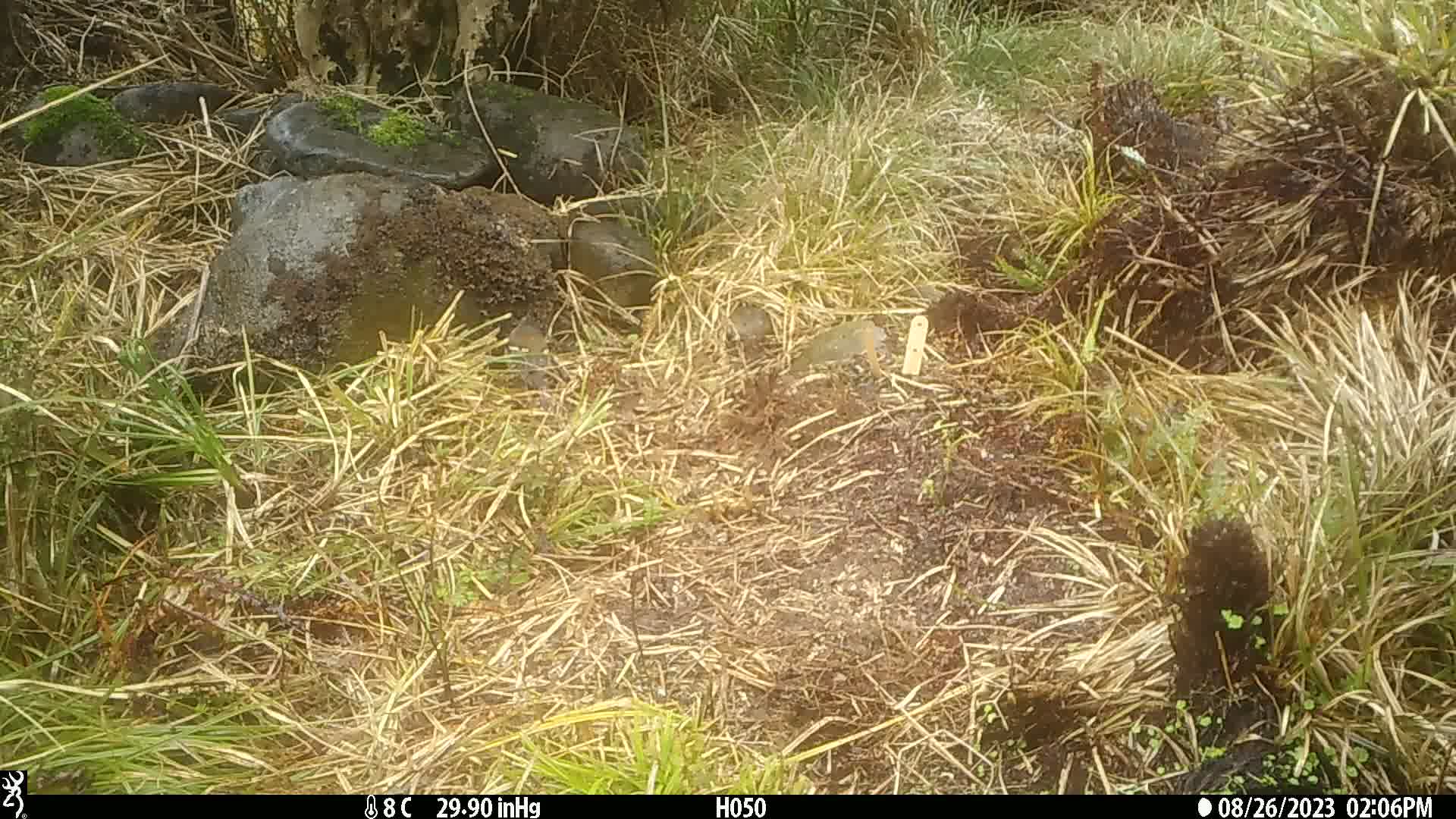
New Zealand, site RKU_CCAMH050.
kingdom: Animalia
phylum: Chordata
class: Aves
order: Passeriformes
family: Fringillidae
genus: Fringilla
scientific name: Fringilla coelebs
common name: common chaffinch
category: chaffinch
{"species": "chaffinch (common chaffinch) (Fringilla coelebs)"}